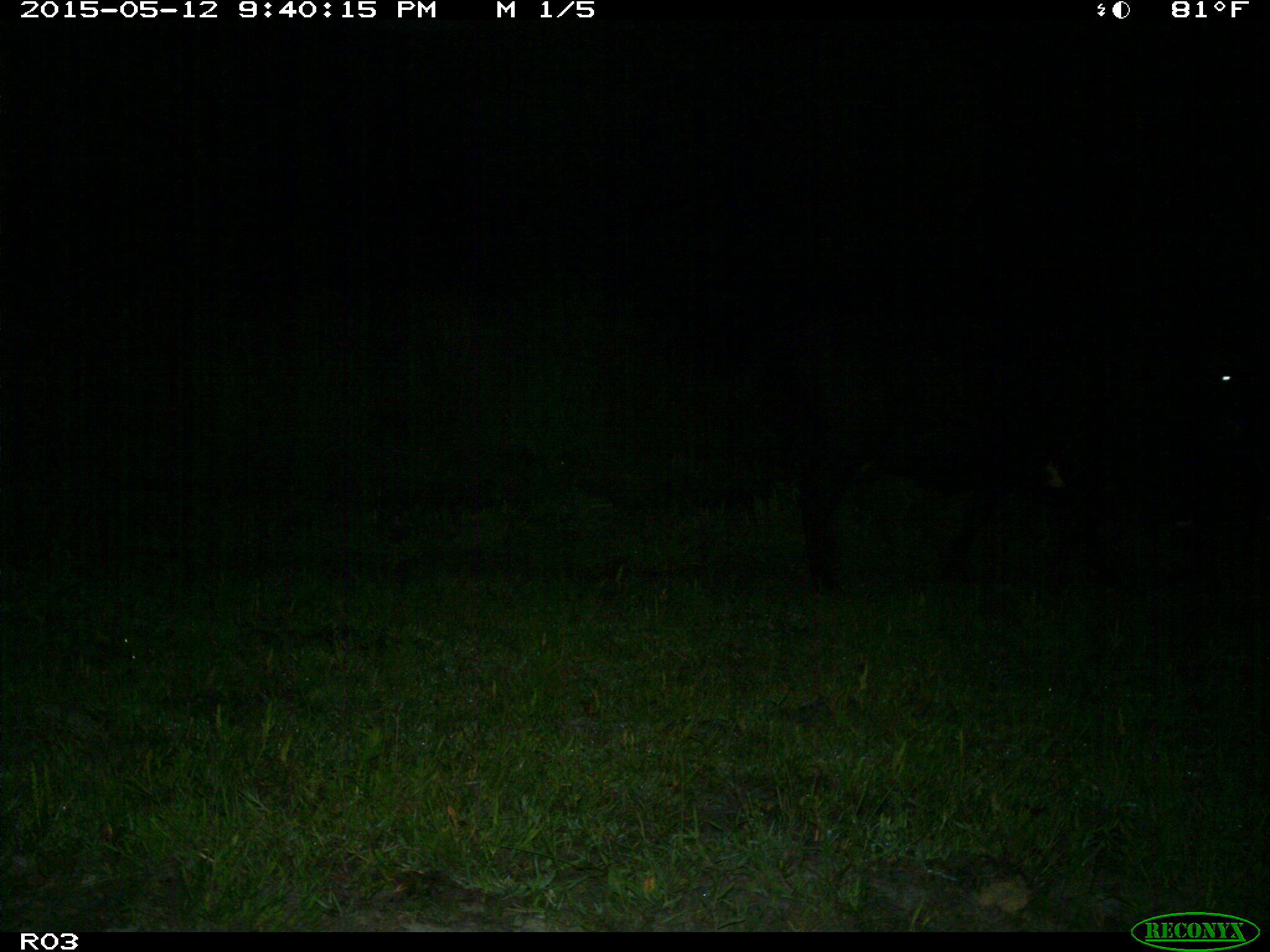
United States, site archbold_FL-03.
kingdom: Animalia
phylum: Chordata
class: Mammalia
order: Artiodactyla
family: Bovidae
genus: Bos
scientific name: Bos taurus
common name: domestic cow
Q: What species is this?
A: Bos taurus (domestic cow).